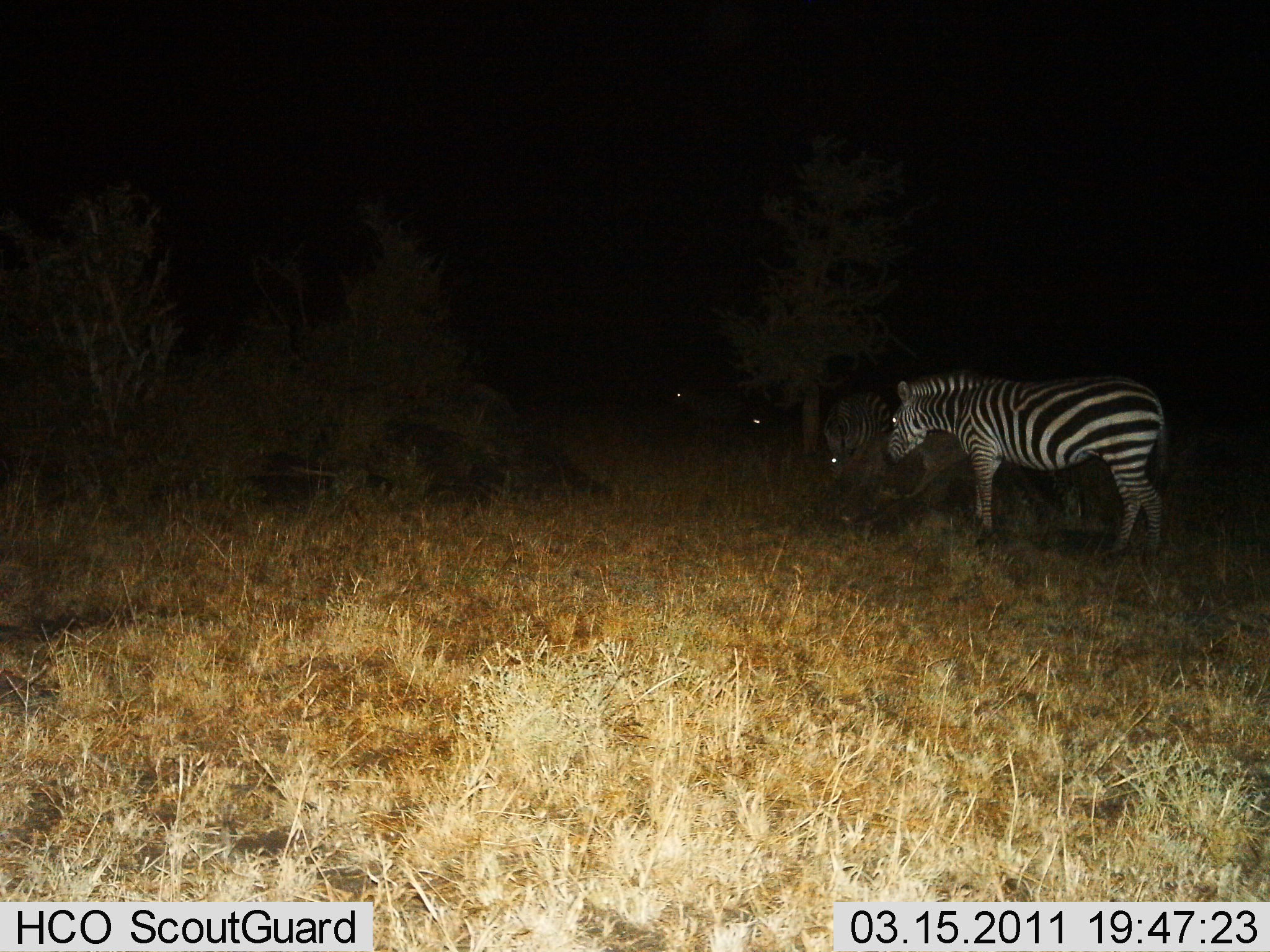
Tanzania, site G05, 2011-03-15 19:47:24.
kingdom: Animalia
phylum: Chordata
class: Mammalia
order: Perissodactyla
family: Equidae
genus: Equus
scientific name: Equus quagga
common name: plains zebra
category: zebra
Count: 4.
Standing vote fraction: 83%.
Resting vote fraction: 17%.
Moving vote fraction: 17%.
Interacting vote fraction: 0%.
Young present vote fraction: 0%.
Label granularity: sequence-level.